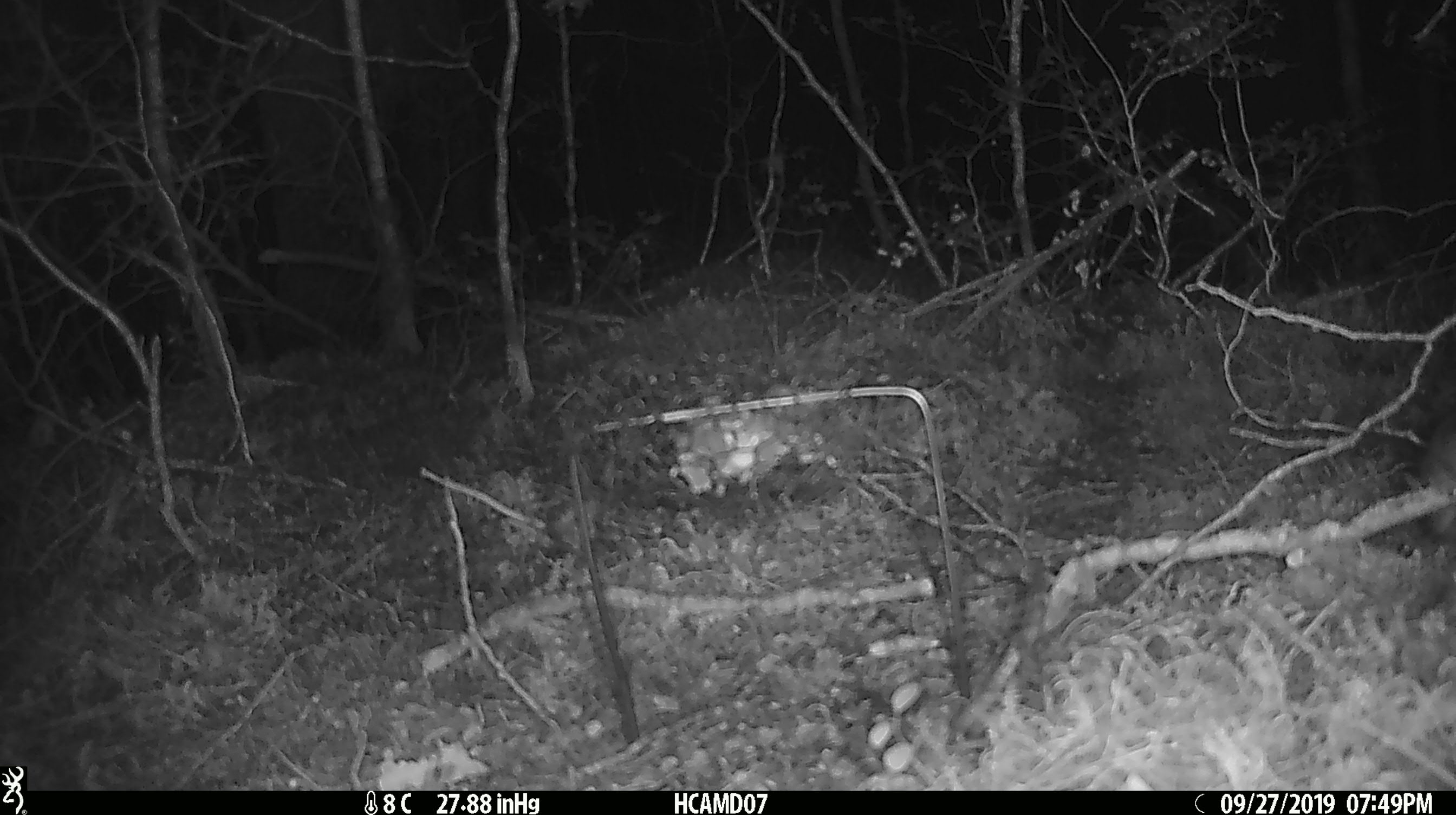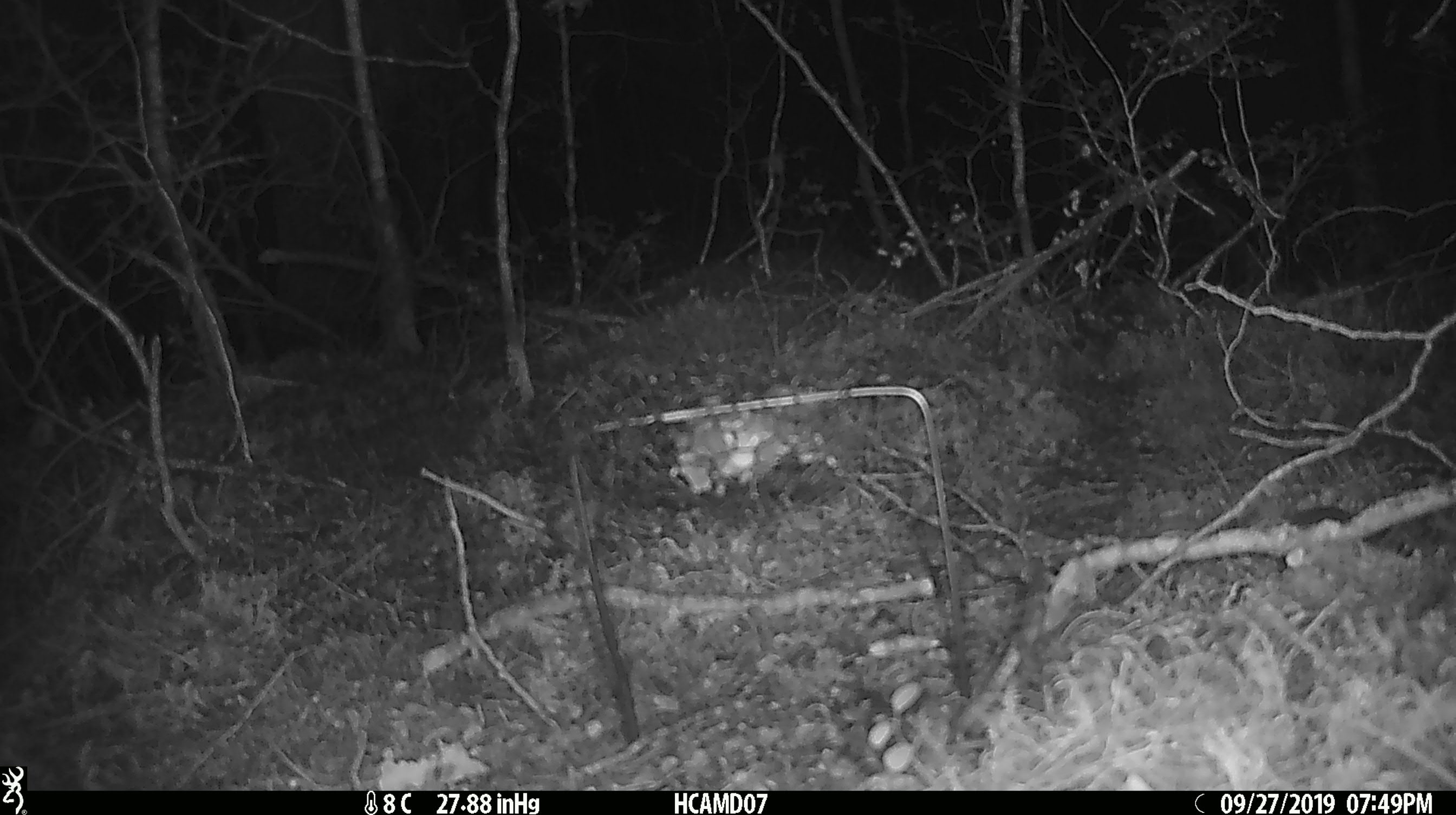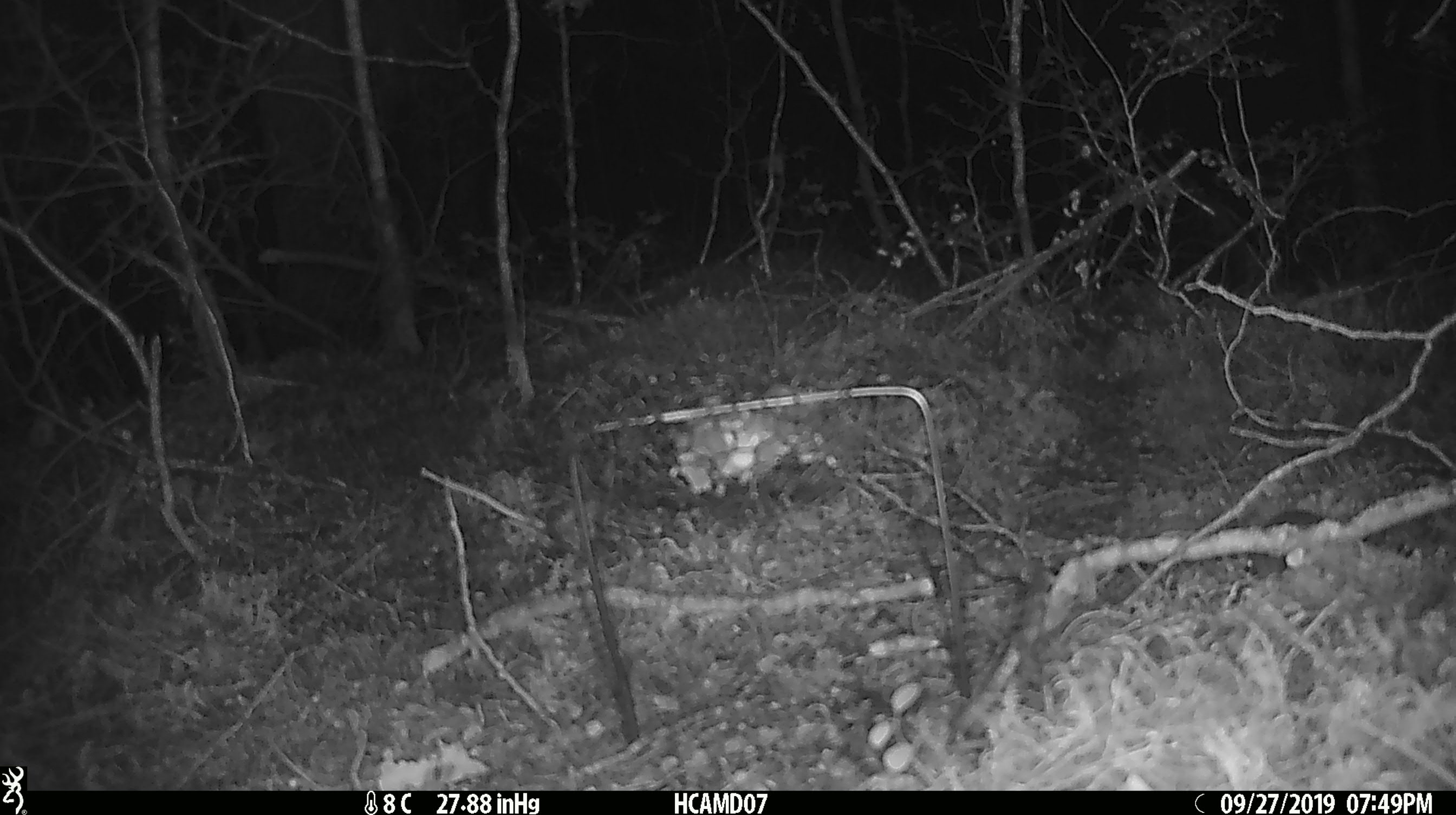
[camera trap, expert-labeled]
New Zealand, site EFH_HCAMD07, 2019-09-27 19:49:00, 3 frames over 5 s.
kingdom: Animalia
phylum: Chordata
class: Mammalia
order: Rodentia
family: Muridae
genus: Mus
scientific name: Mus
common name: mouse